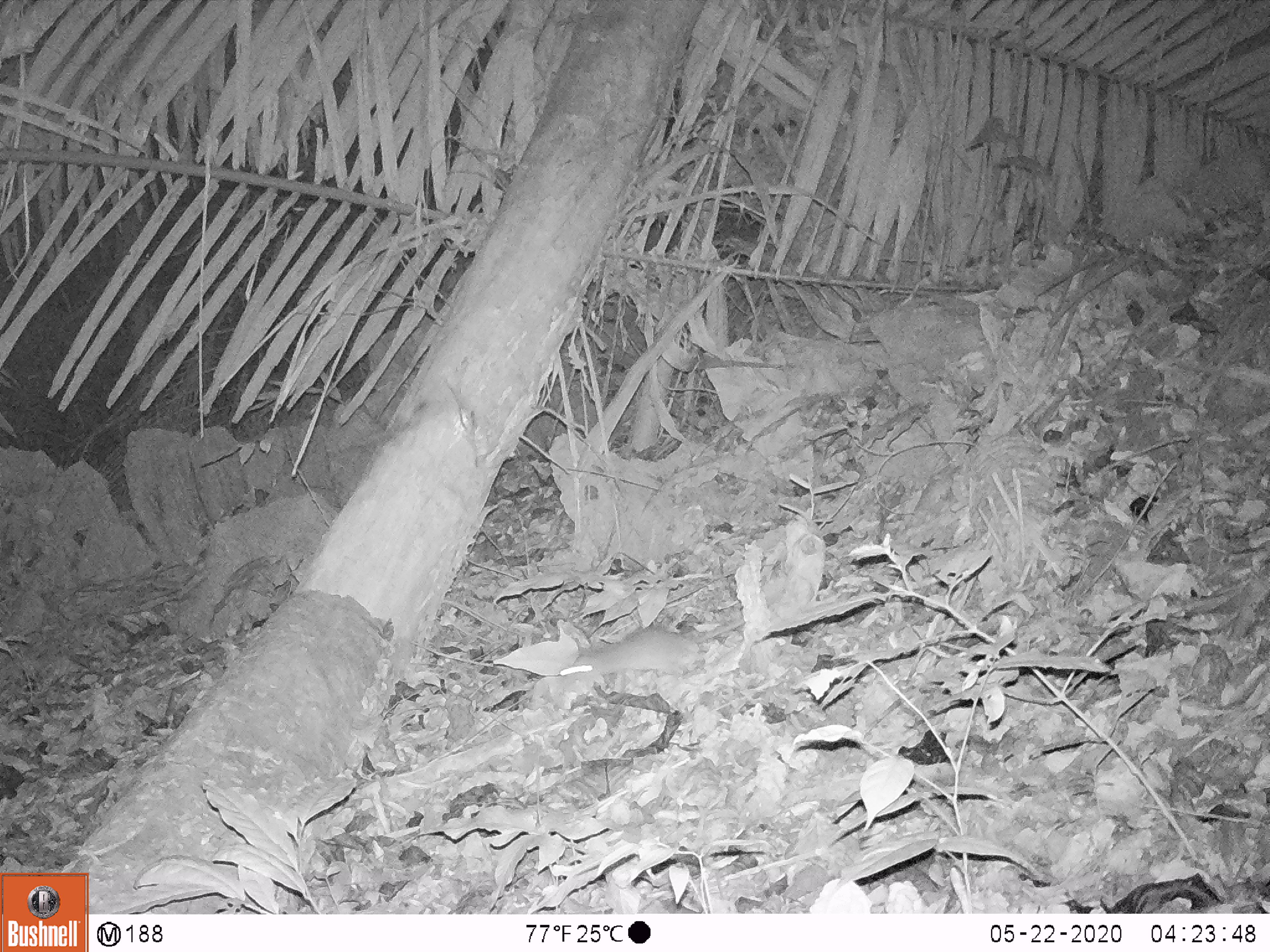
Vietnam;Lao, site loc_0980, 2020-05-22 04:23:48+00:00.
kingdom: Animalia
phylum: Chordata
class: Mammalia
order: Rodentia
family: Muridae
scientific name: Muridae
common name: old-world mice and rats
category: unidentified murid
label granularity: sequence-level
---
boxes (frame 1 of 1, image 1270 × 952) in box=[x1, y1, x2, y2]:
unidentified murid: box=[558, 619, 740, 690]